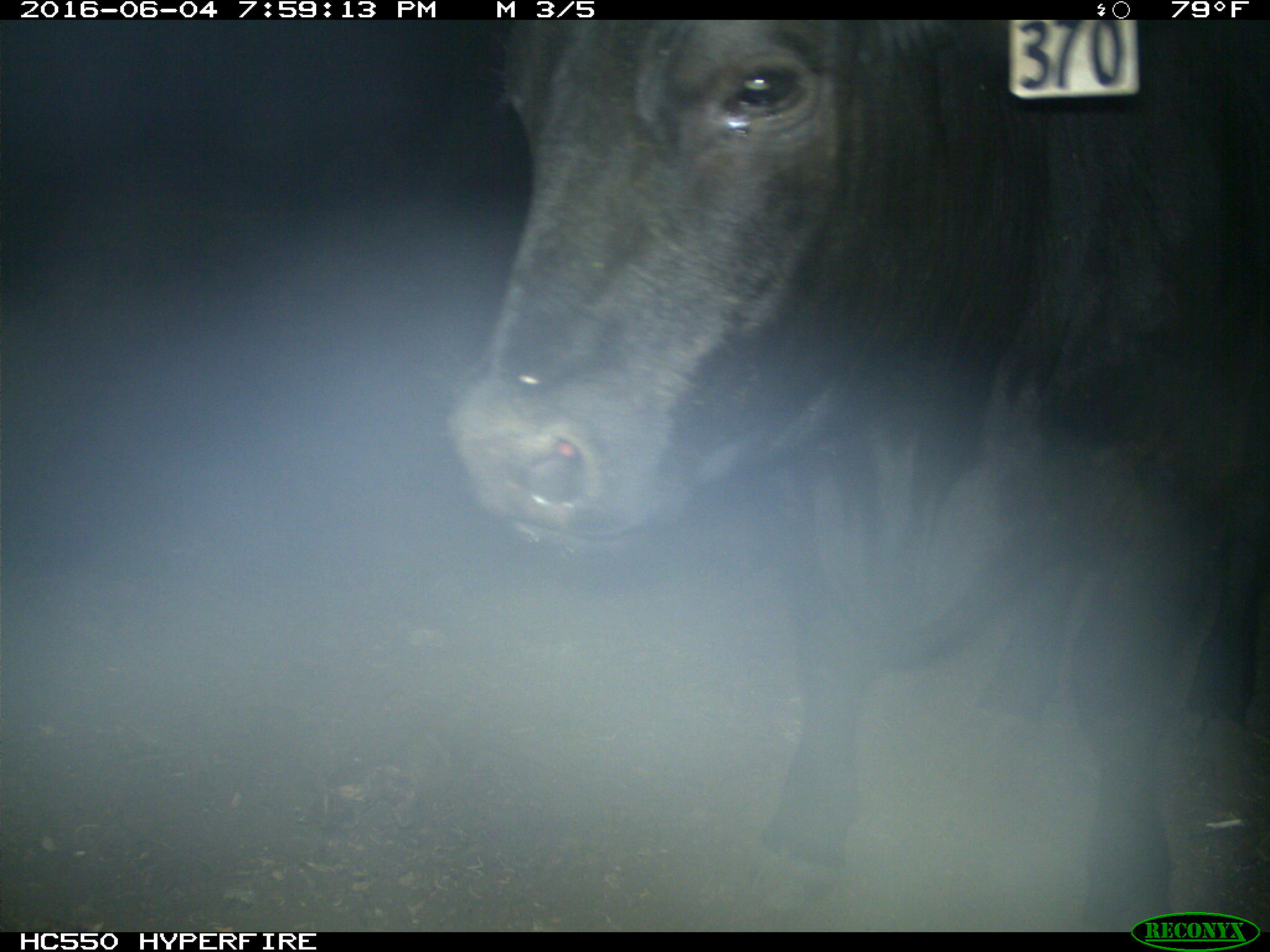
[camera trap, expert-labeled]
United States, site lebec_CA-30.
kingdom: Animalia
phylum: Chordata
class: Mammalia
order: Artiodactyla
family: Bovidae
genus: Bos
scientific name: Bos taurus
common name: domestic cow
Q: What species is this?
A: Bos taurus (domestic cow).